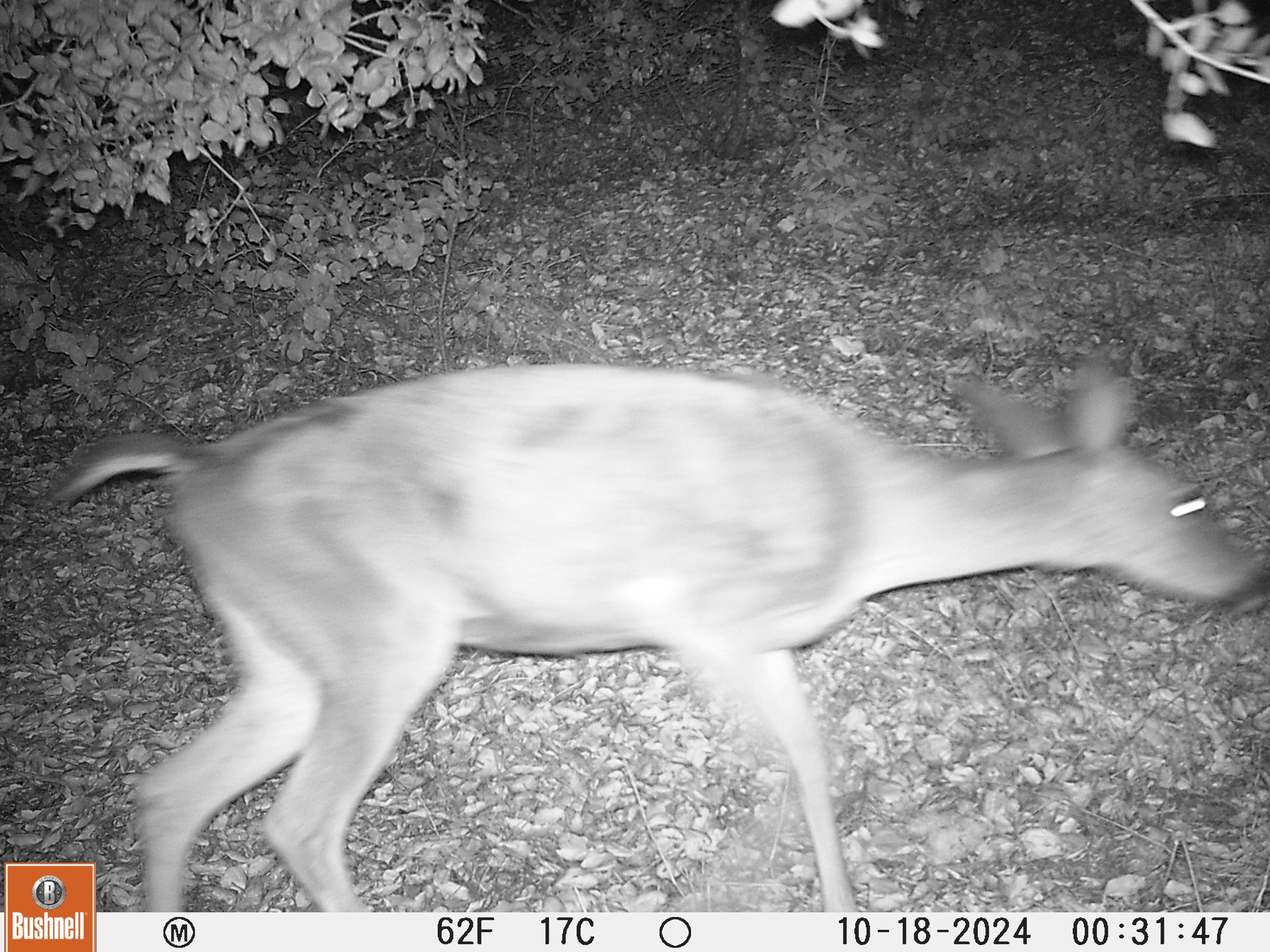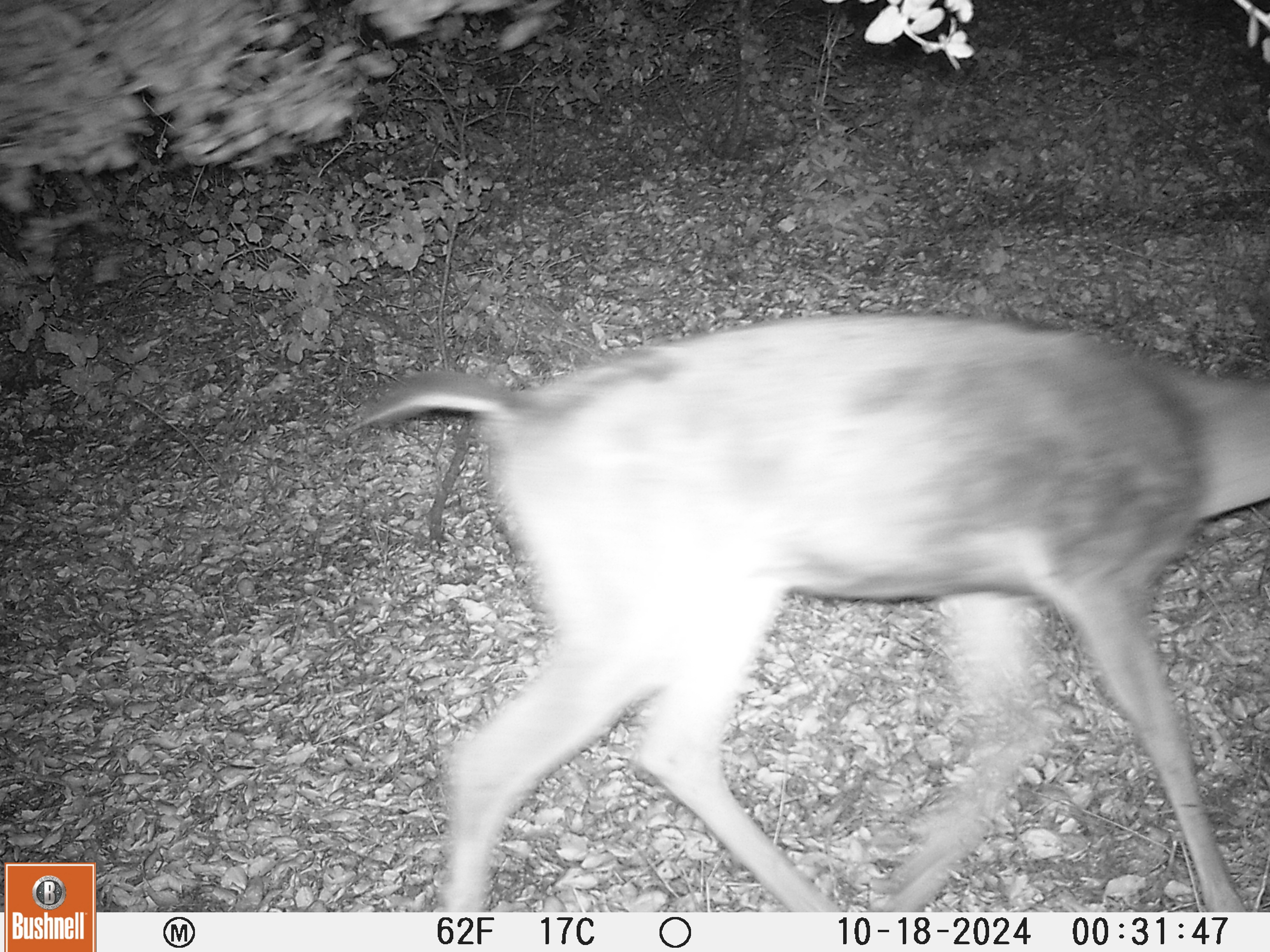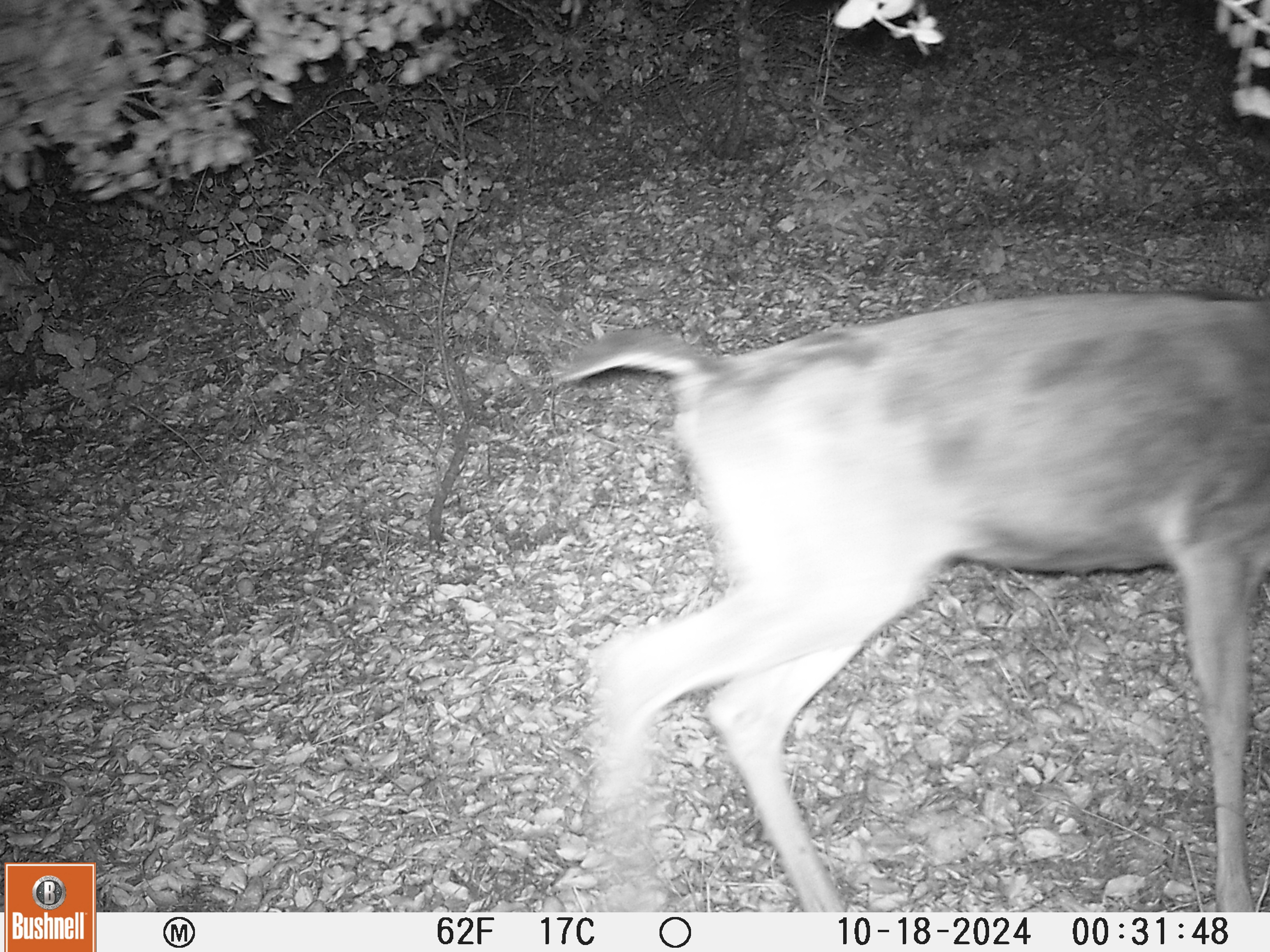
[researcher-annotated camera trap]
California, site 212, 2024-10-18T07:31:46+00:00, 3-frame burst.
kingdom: Animalia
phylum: Chordata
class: Mammalia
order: Artiodactyla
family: Cervidae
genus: Odocoileus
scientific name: Odocoileus hemionus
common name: mule deer